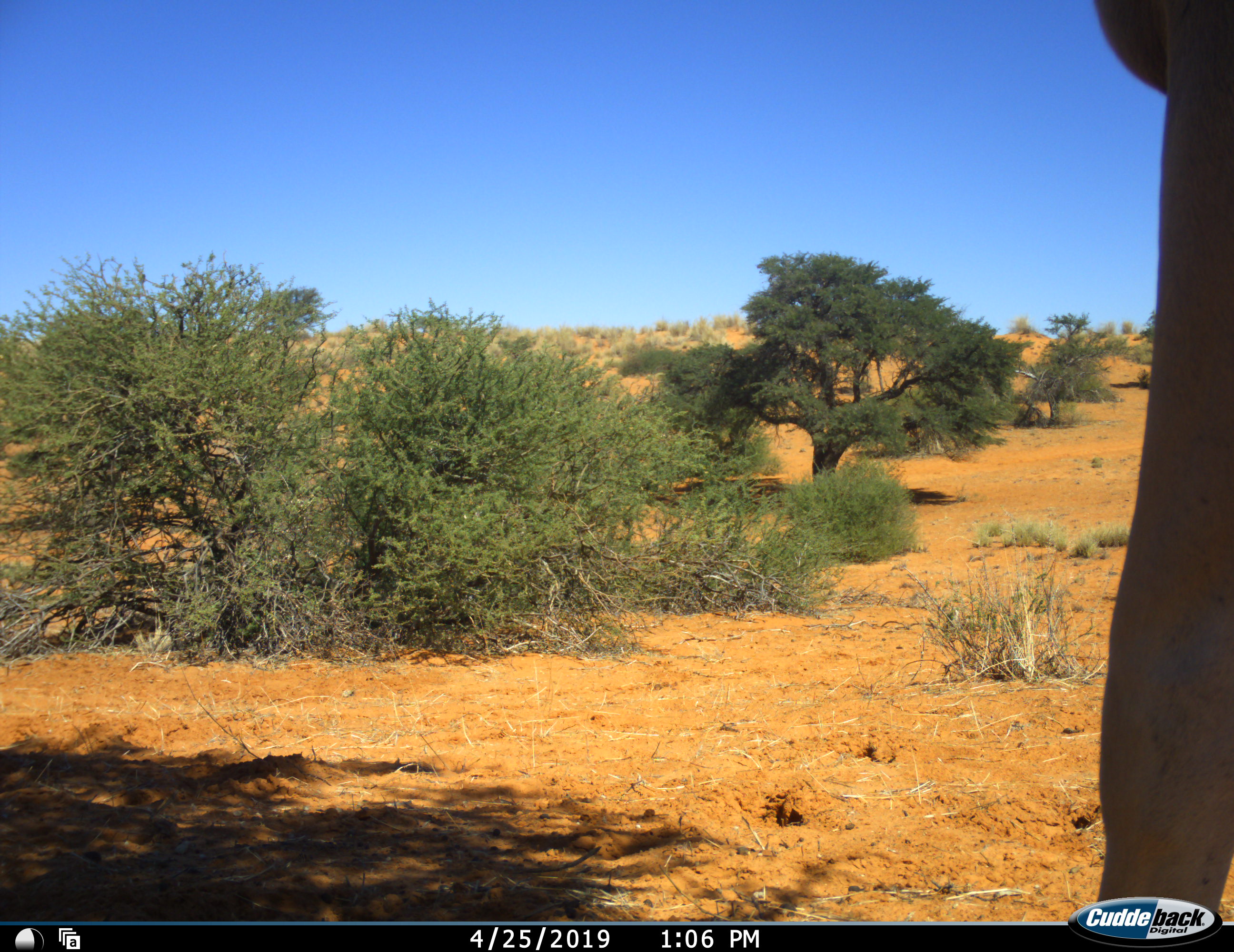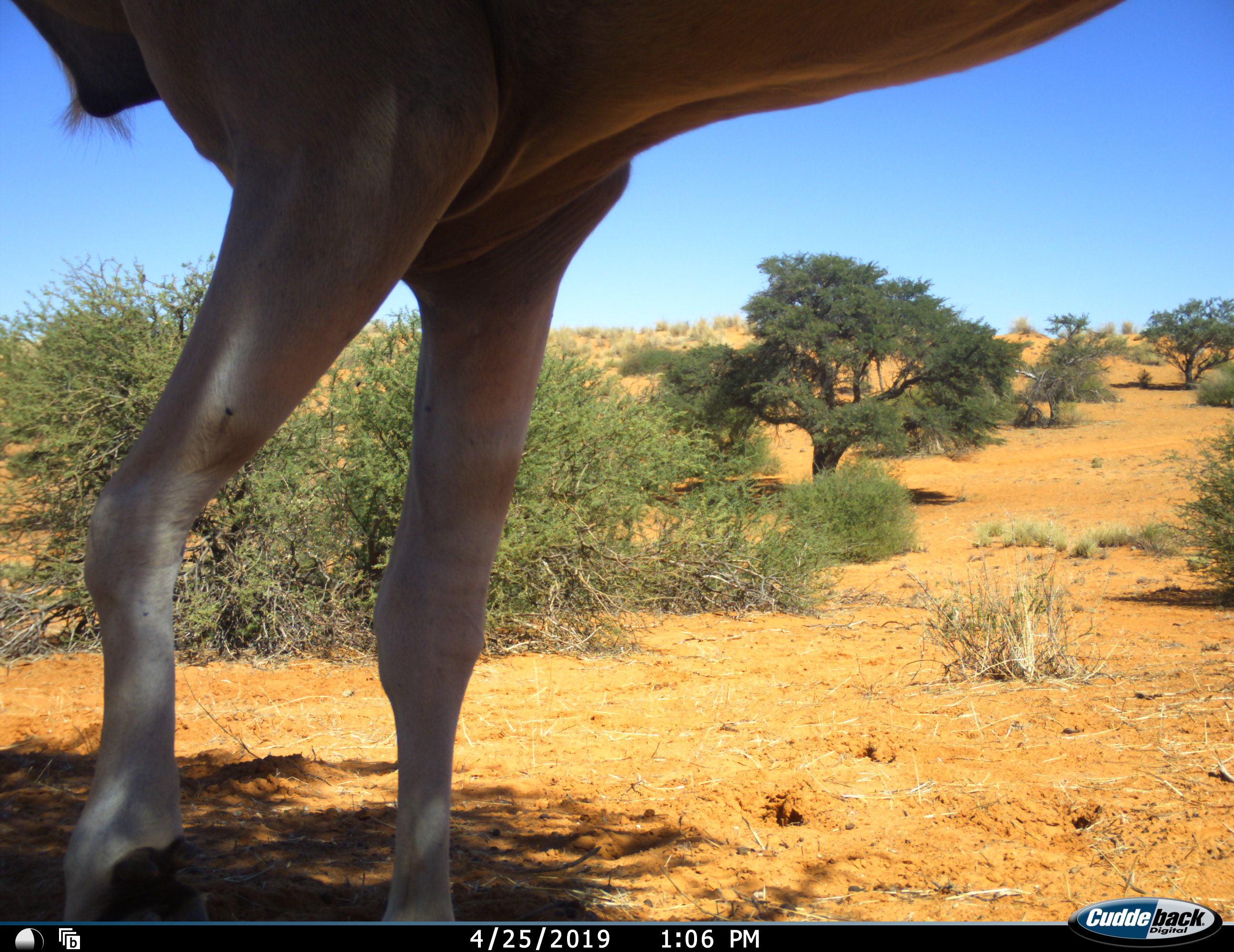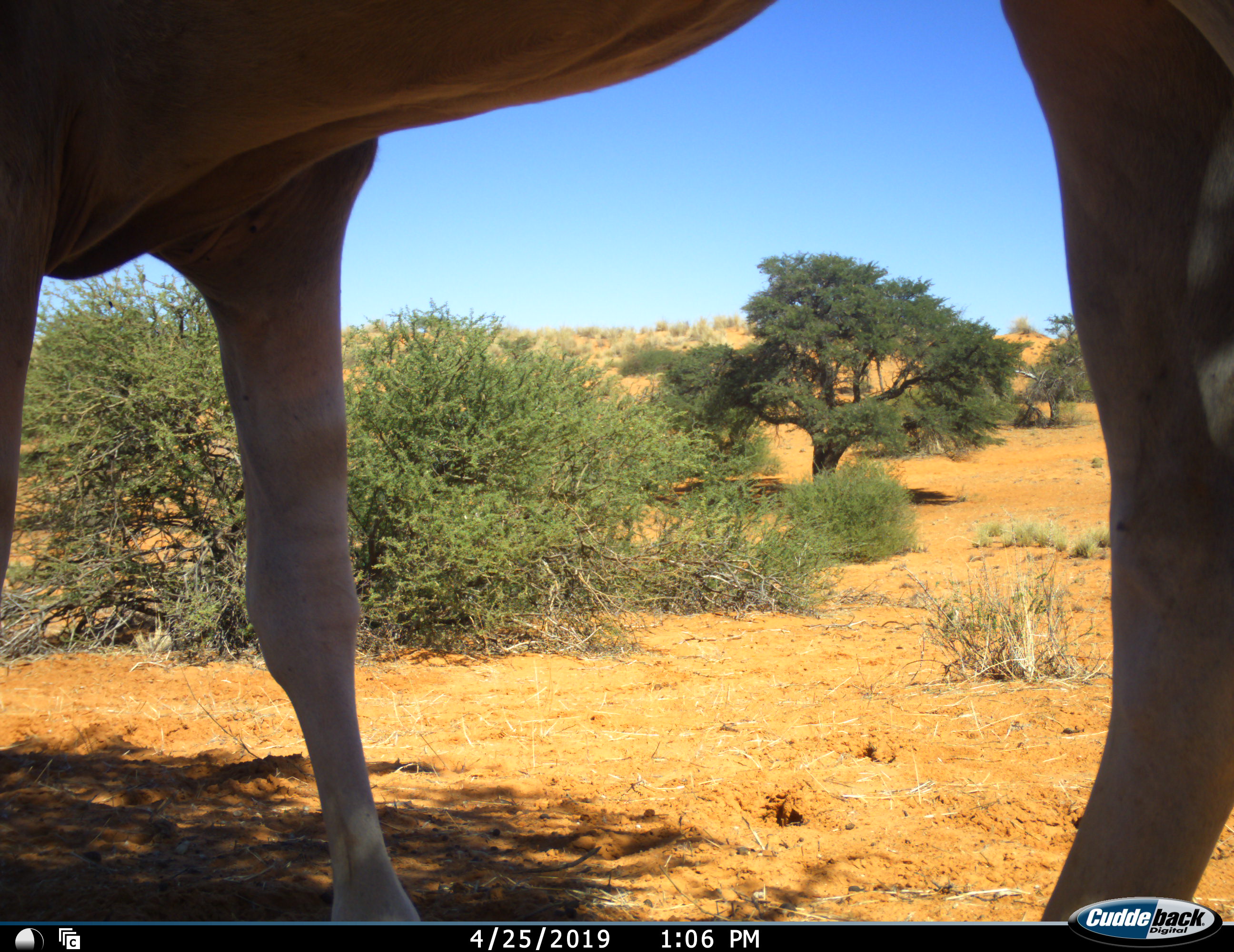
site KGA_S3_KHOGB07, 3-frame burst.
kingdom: Animalia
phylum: Chordata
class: Mammalia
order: Artiodactyla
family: Bovidae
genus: Tragelaphus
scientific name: Tragelaphus oryx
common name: eland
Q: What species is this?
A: Eland (Tragelaphus oryx).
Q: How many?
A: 1.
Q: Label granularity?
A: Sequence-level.